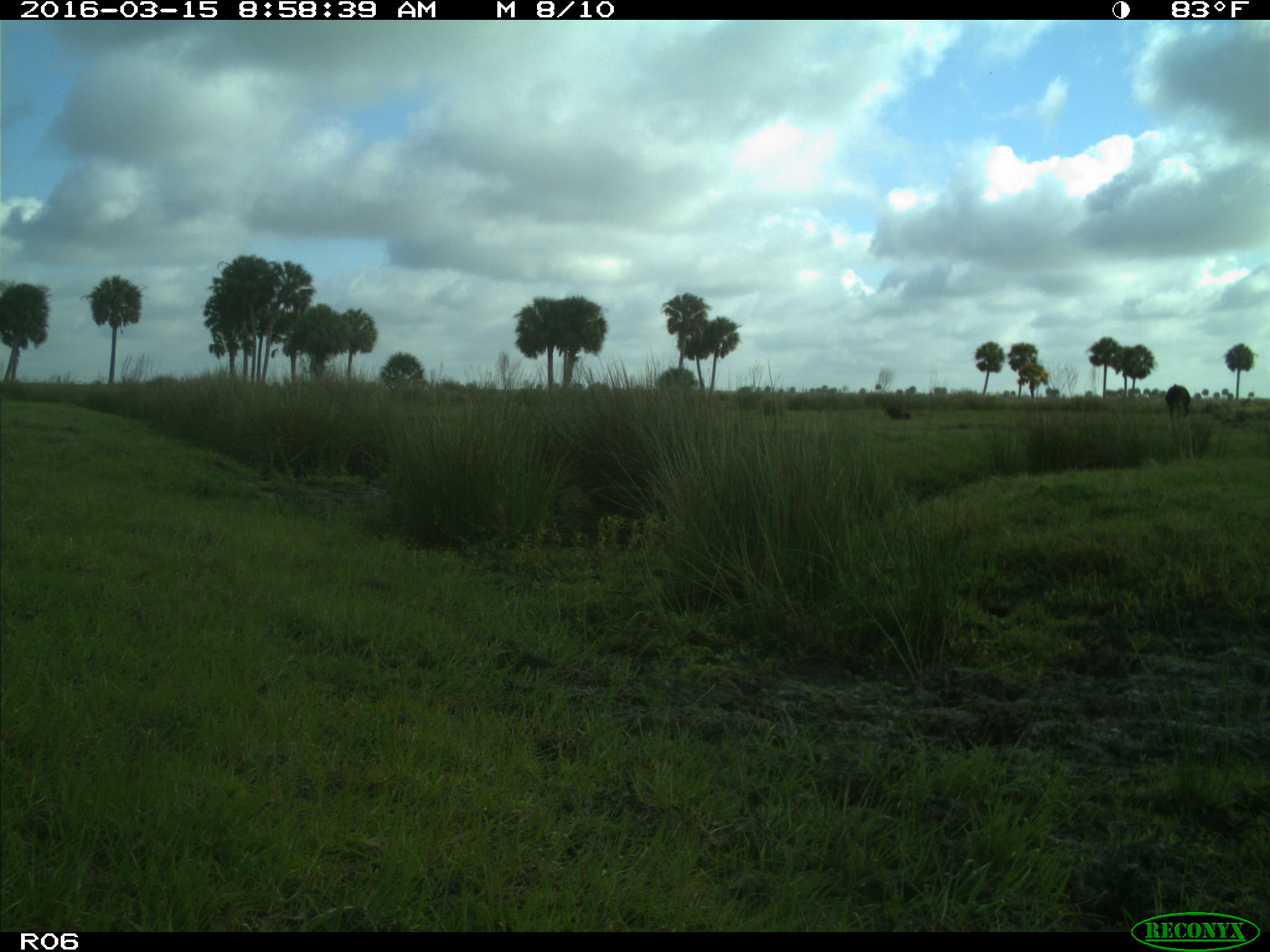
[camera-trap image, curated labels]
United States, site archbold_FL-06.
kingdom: Animalia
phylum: Chordata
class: Mammalia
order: Artiodactyla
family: Bovidae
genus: Bos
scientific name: Bos taurus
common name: domestic cow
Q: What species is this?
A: Bos taurus (domestic cow).